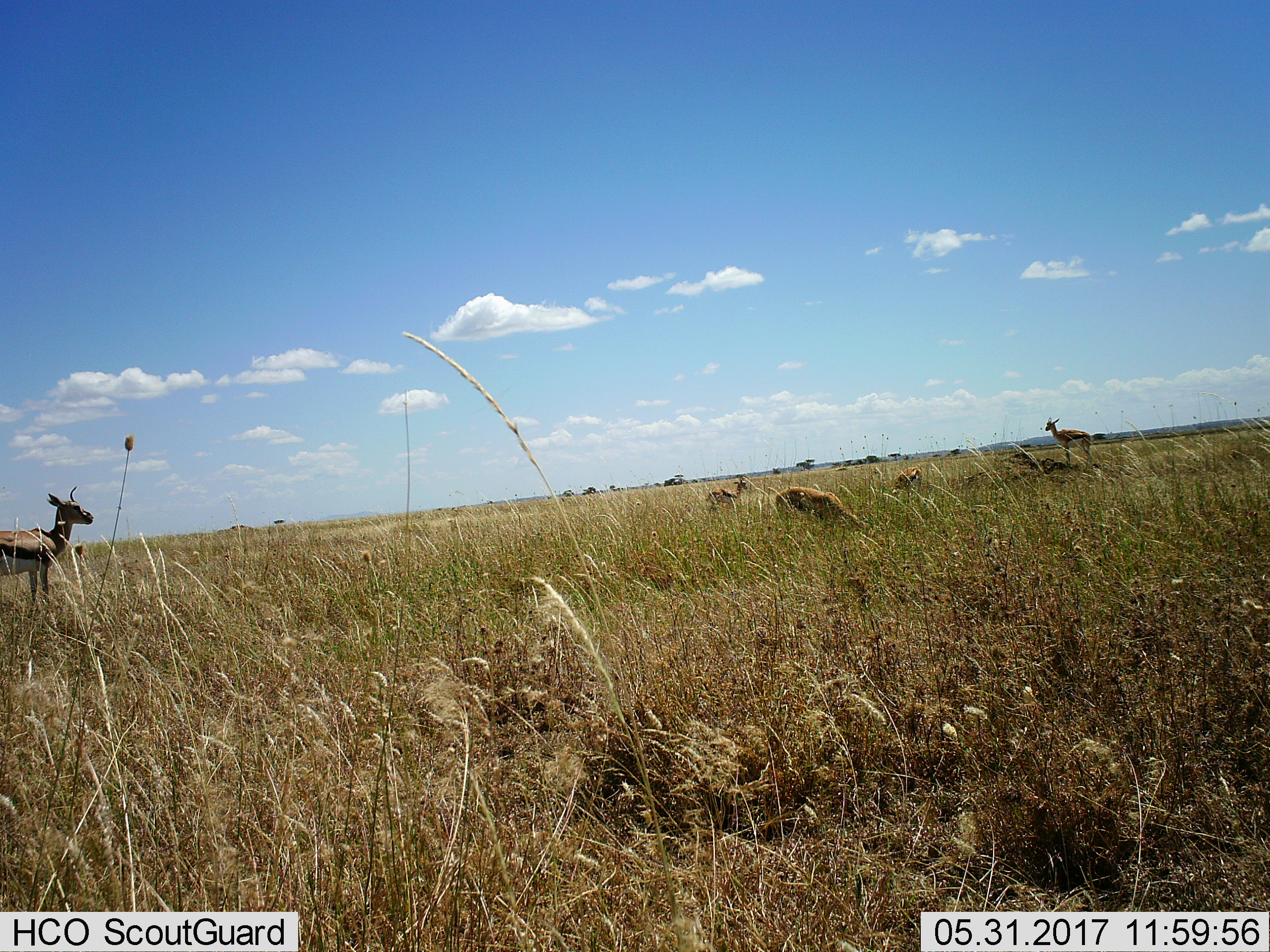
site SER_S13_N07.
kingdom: Animalia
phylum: Chordata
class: Mammalia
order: Artiodactyla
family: Bovidae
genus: Eudorcas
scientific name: Eudorcas thomsonii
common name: thomson's gazelle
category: gazellethomsons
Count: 5.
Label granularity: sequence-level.